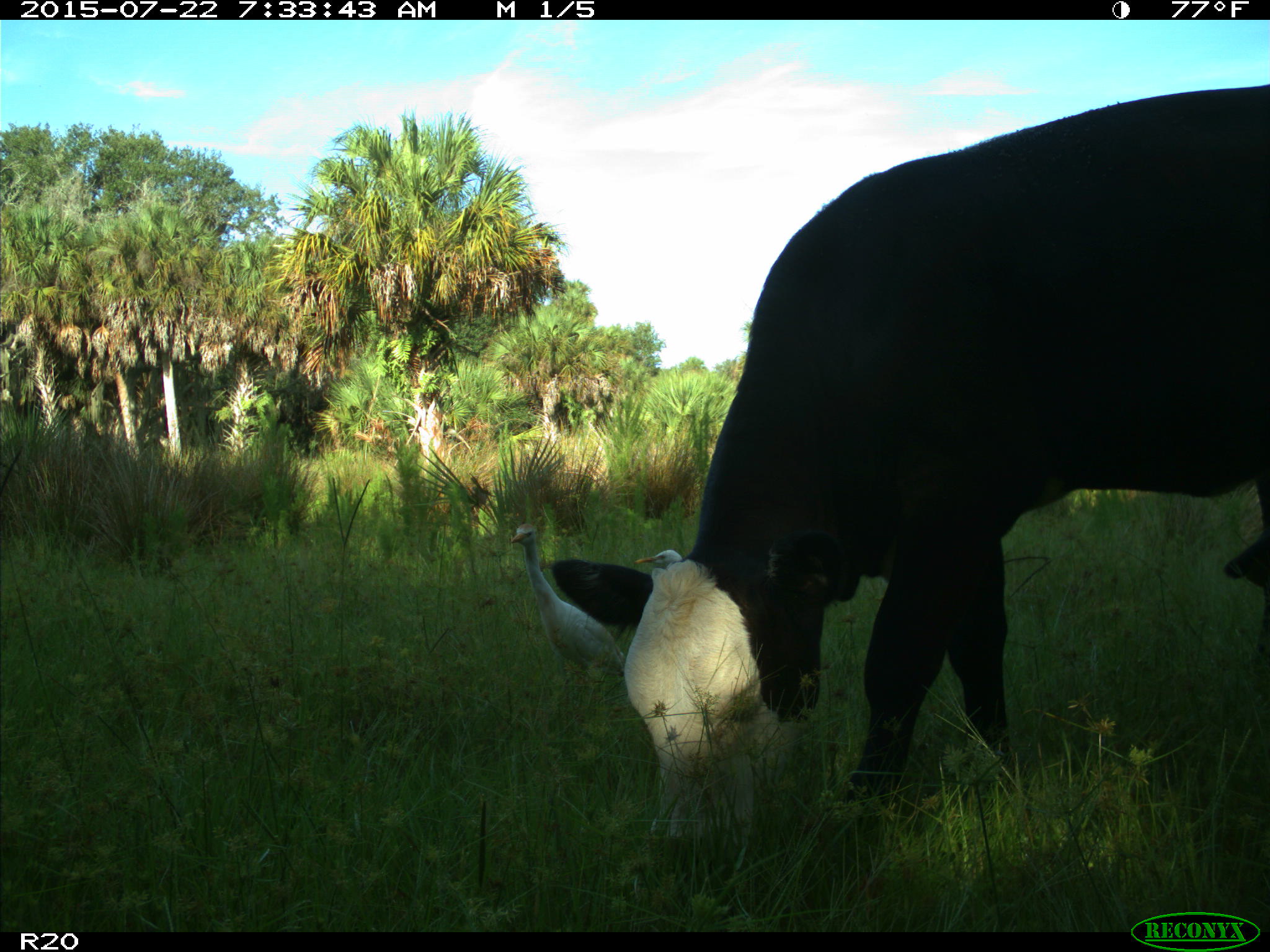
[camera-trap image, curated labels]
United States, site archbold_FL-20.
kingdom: Animalia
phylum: Chordata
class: Mammalia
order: Artiodactyla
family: Bovidae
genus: Bos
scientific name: Bos taurus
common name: domestic cow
Bos taurus (domestic cow).